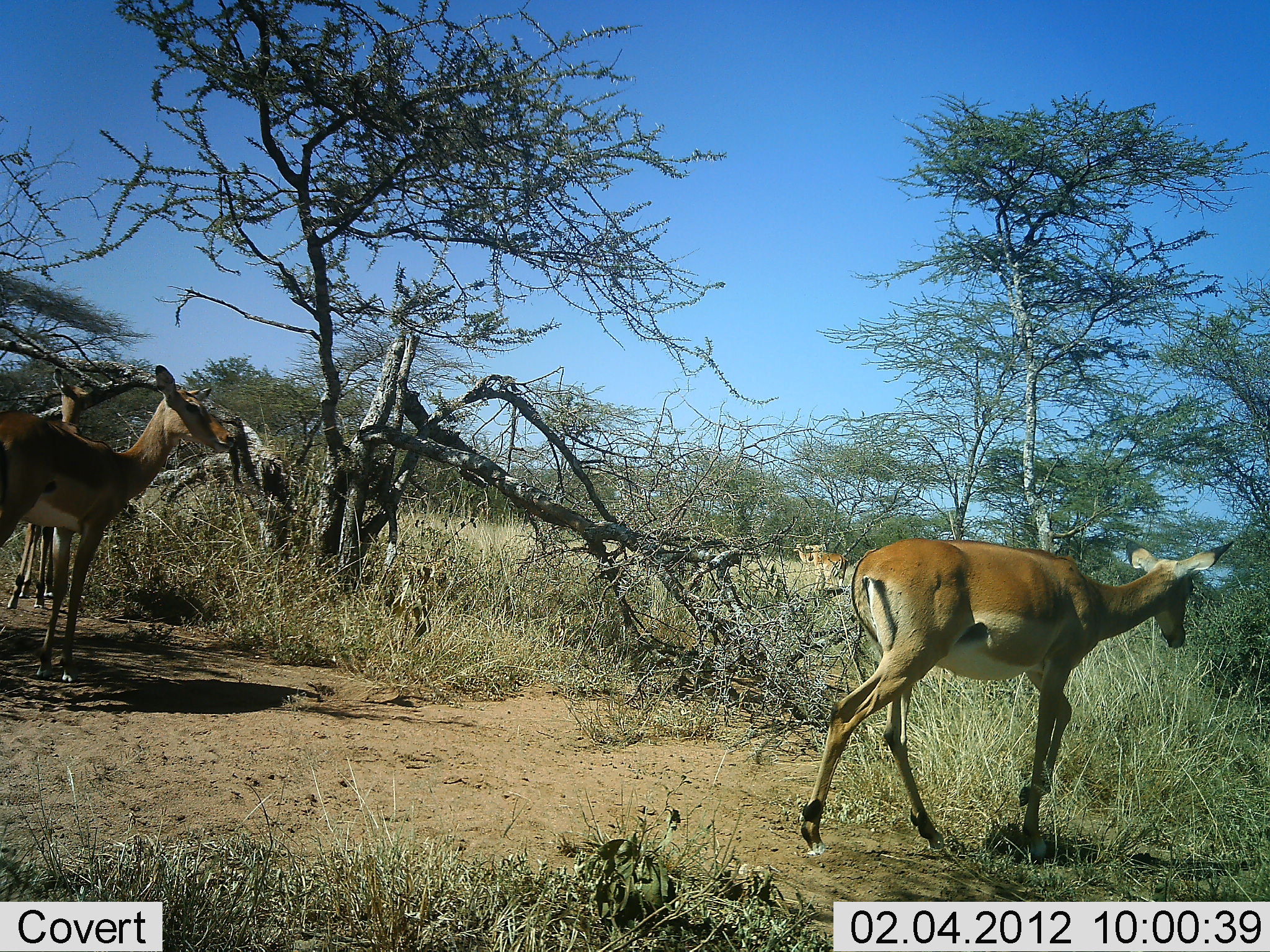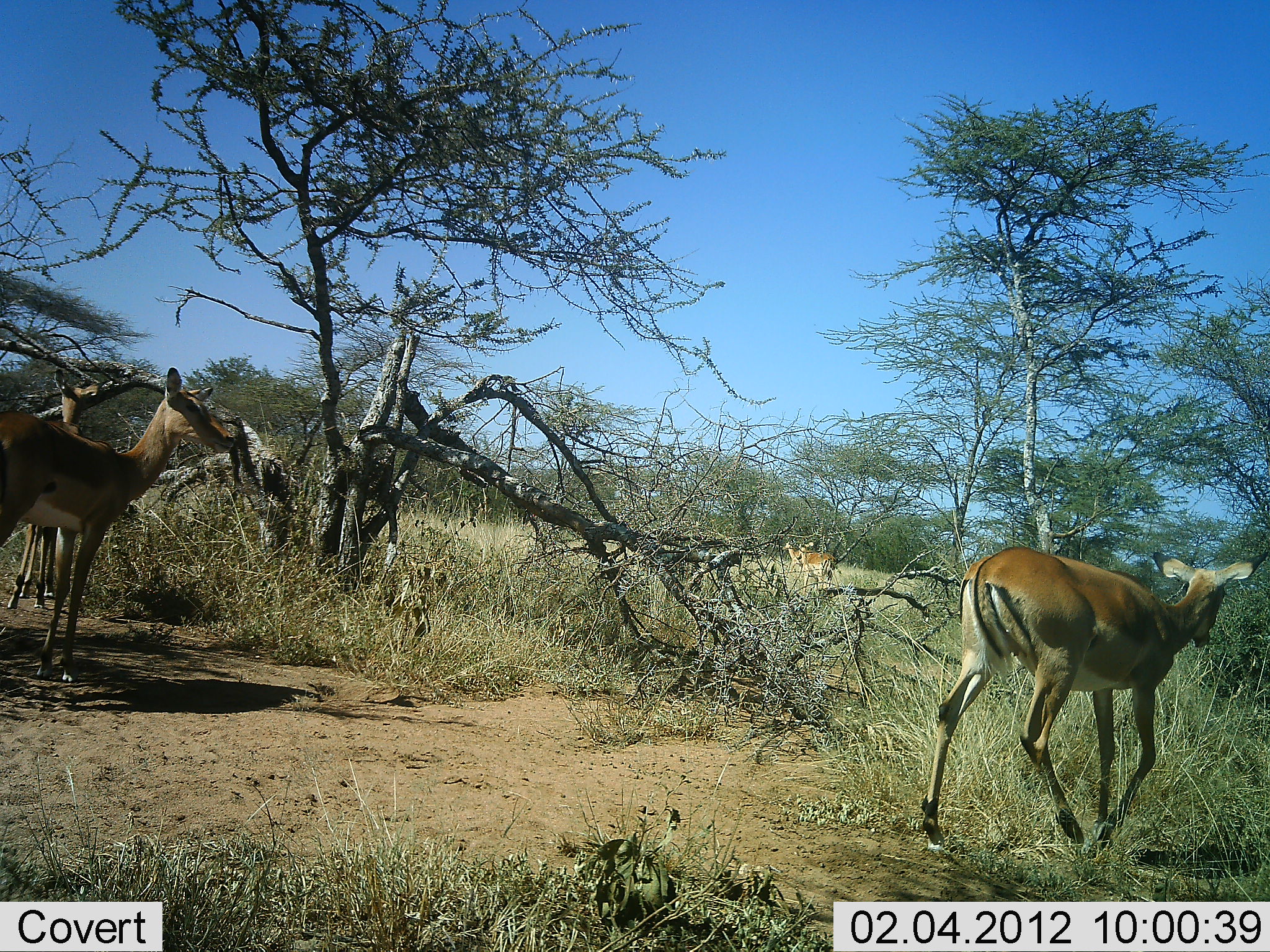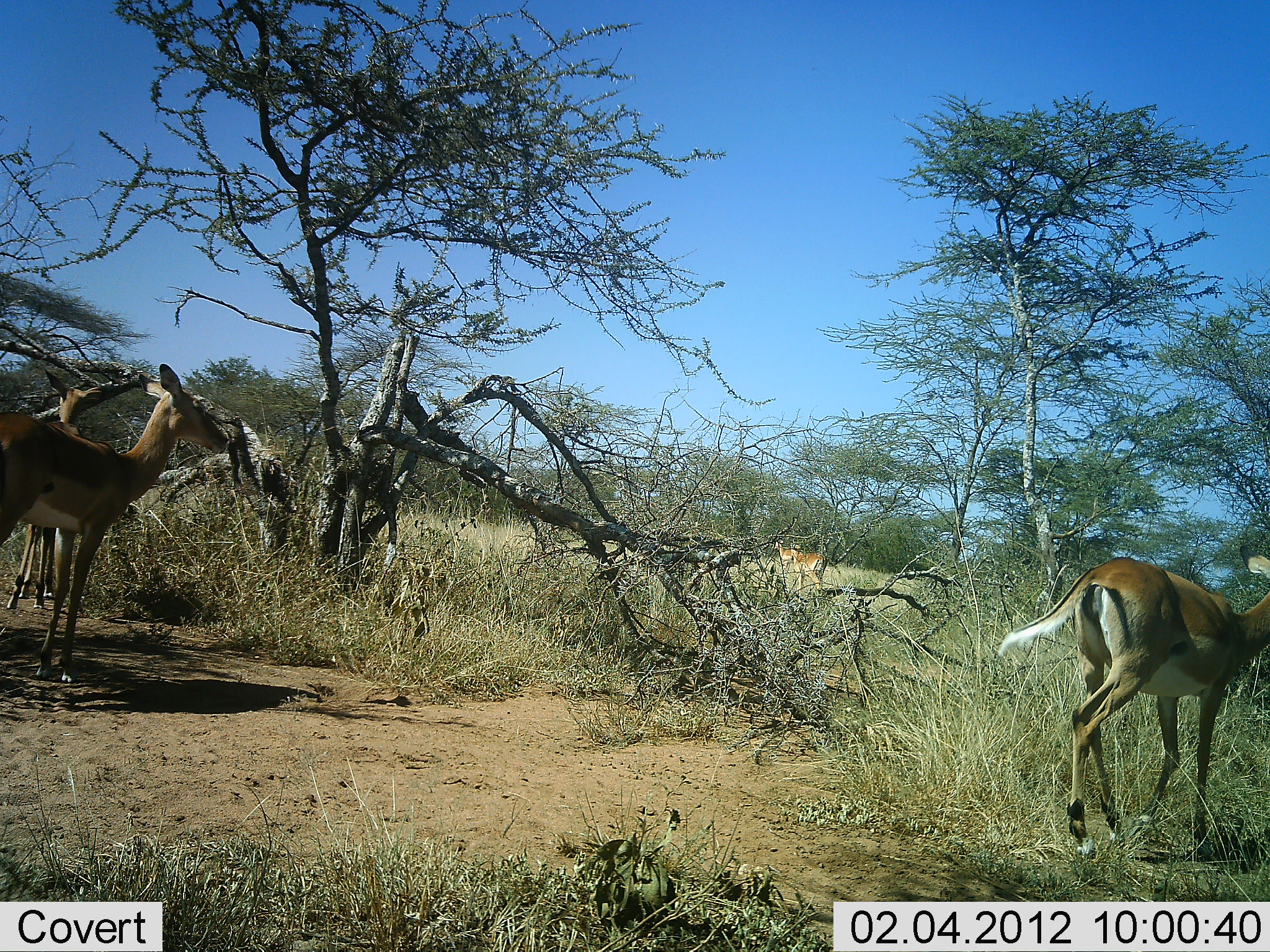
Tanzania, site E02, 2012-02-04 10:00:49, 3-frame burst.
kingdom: Animalia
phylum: Chordata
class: Mammalia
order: Artiodactyla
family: Bovidae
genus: Aepyceros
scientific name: Aepyceros melampus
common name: impala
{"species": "impala (Aepyceros melampus)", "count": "4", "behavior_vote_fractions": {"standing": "88%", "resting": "6%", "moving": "94%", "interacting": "0%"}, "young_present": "0%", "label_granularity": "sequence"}